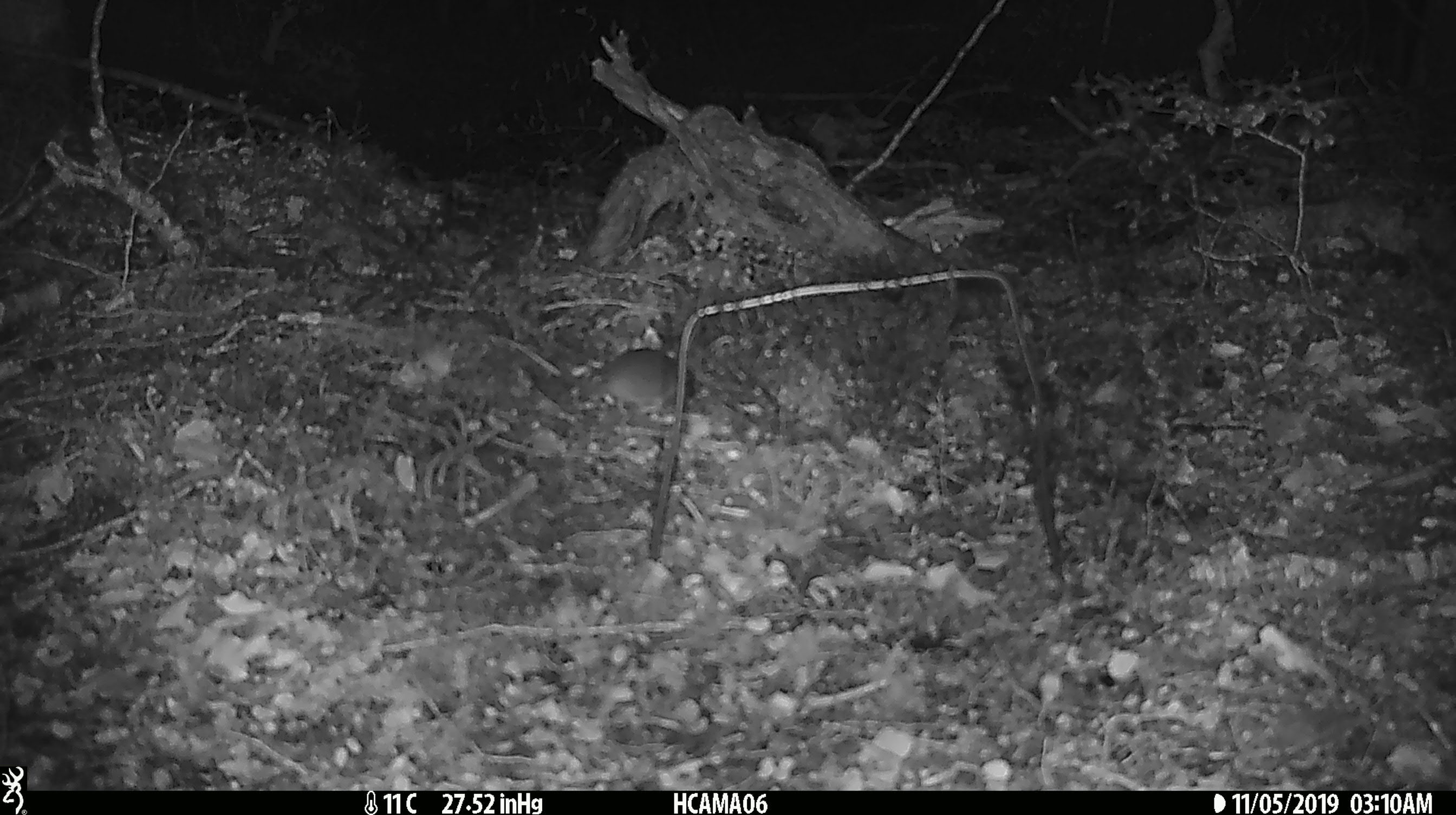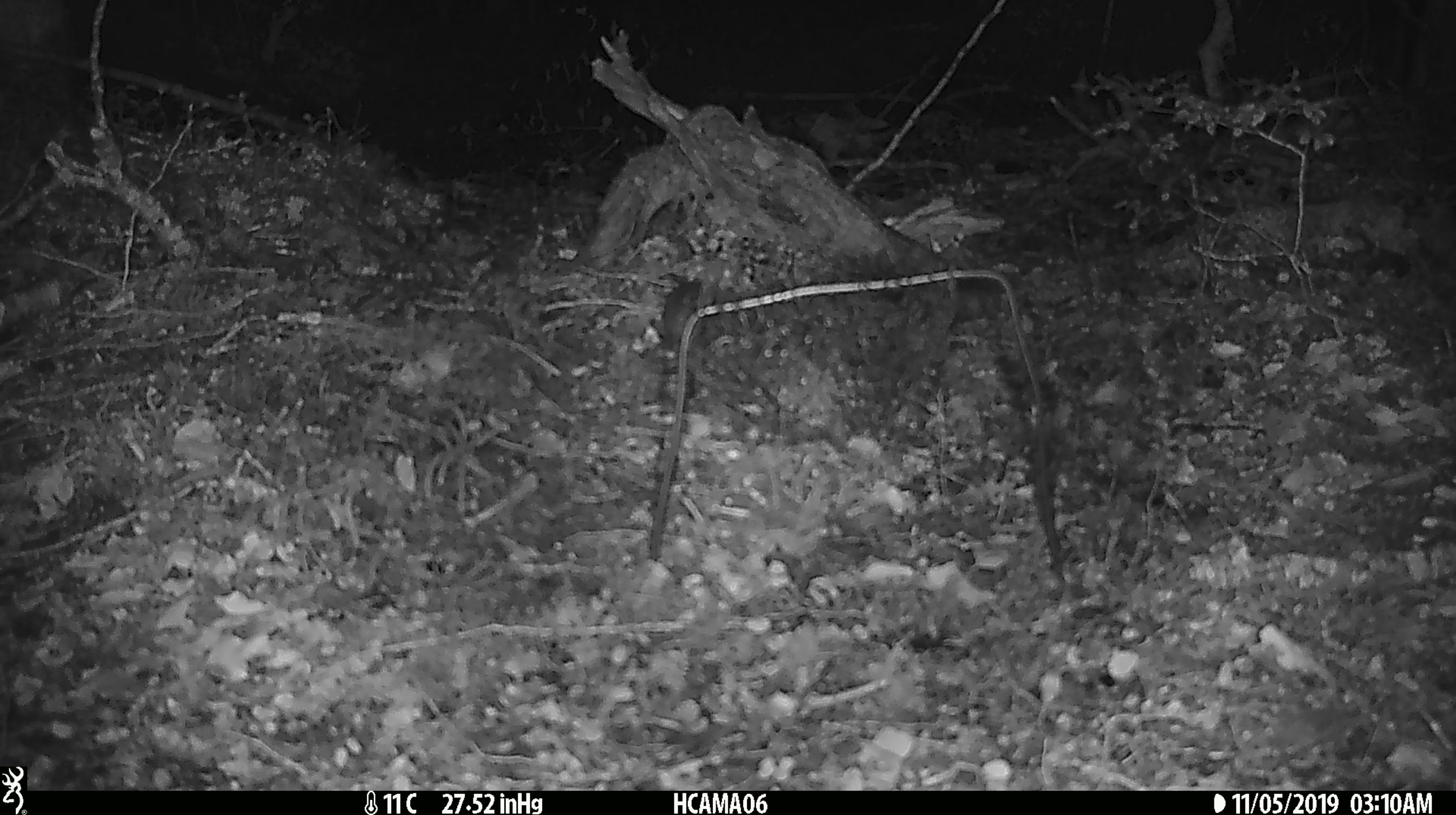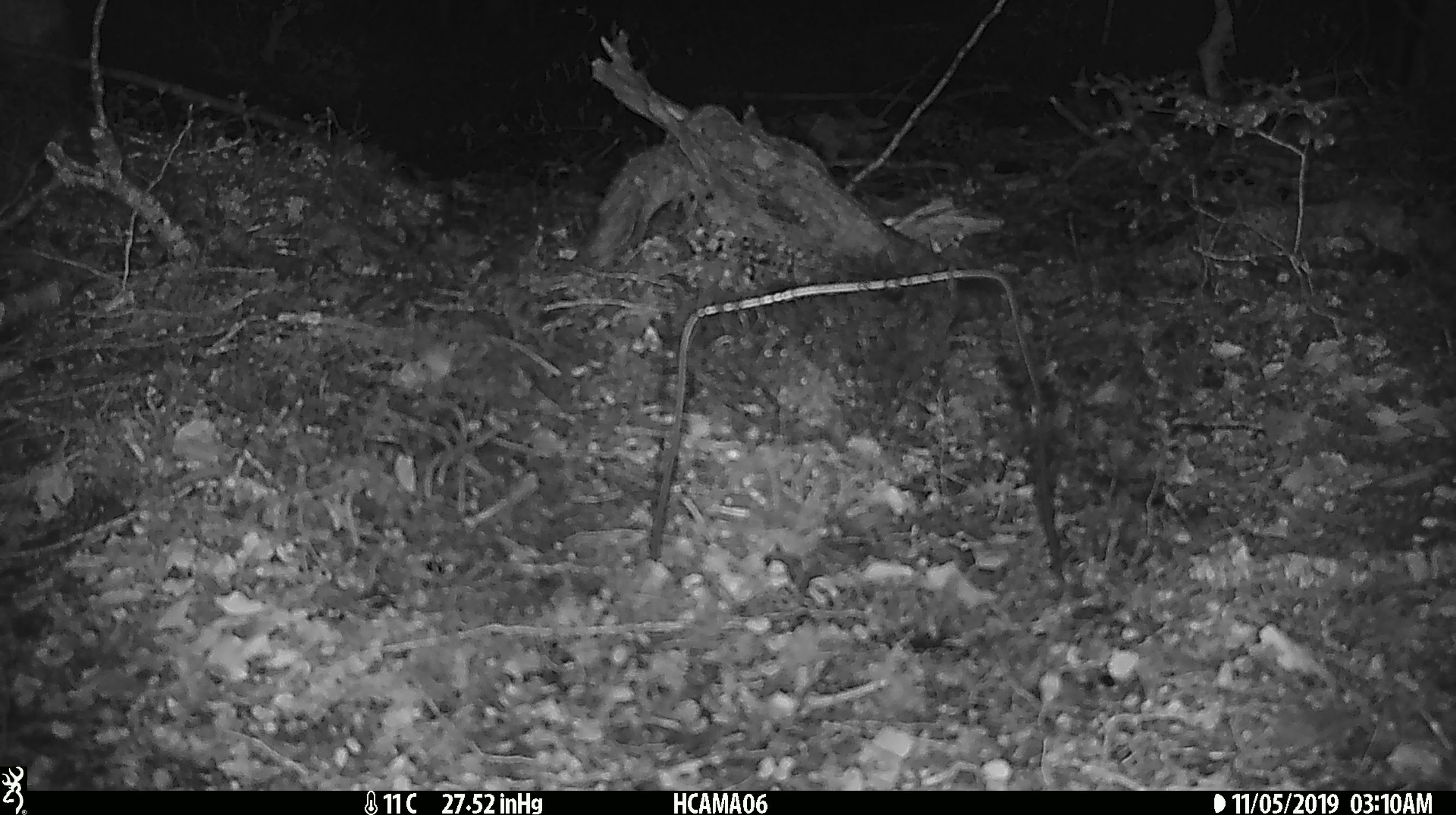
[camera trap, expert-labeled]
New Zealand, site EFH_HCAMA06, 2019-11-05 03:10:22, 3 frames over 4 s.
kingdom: Animalia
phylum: Chordata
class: Mammalia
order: Rodentia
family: Muridae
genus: Mus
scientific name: Mus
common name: mouse